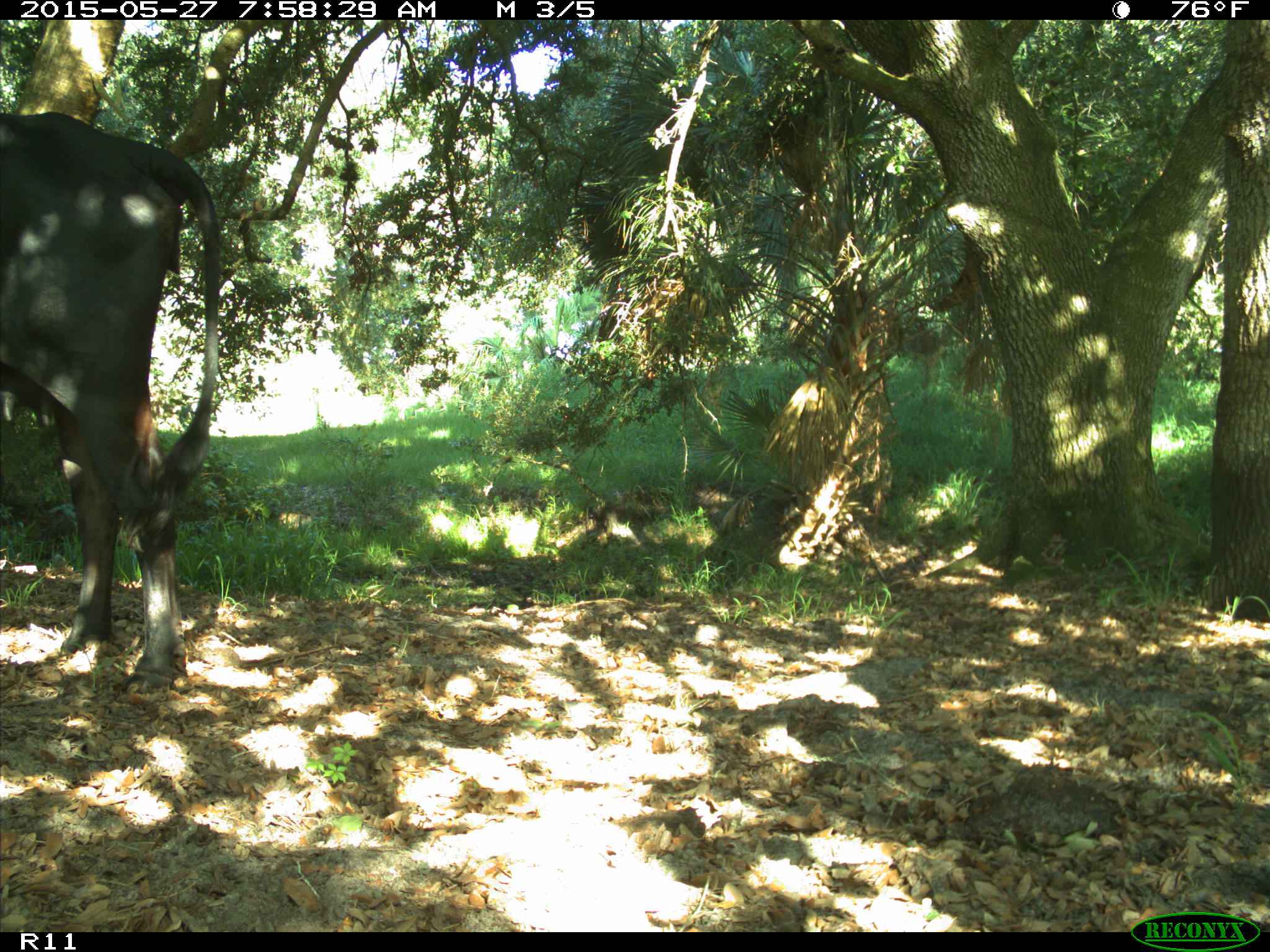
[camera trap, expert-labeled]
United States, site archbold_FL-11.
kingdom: Animalia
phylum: Chordata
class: Mammalia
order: Artiodactyla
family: Bovidae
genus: Bos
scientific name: Bos taurus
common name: domestic cow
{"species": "Bos taurus (domestic cow)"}